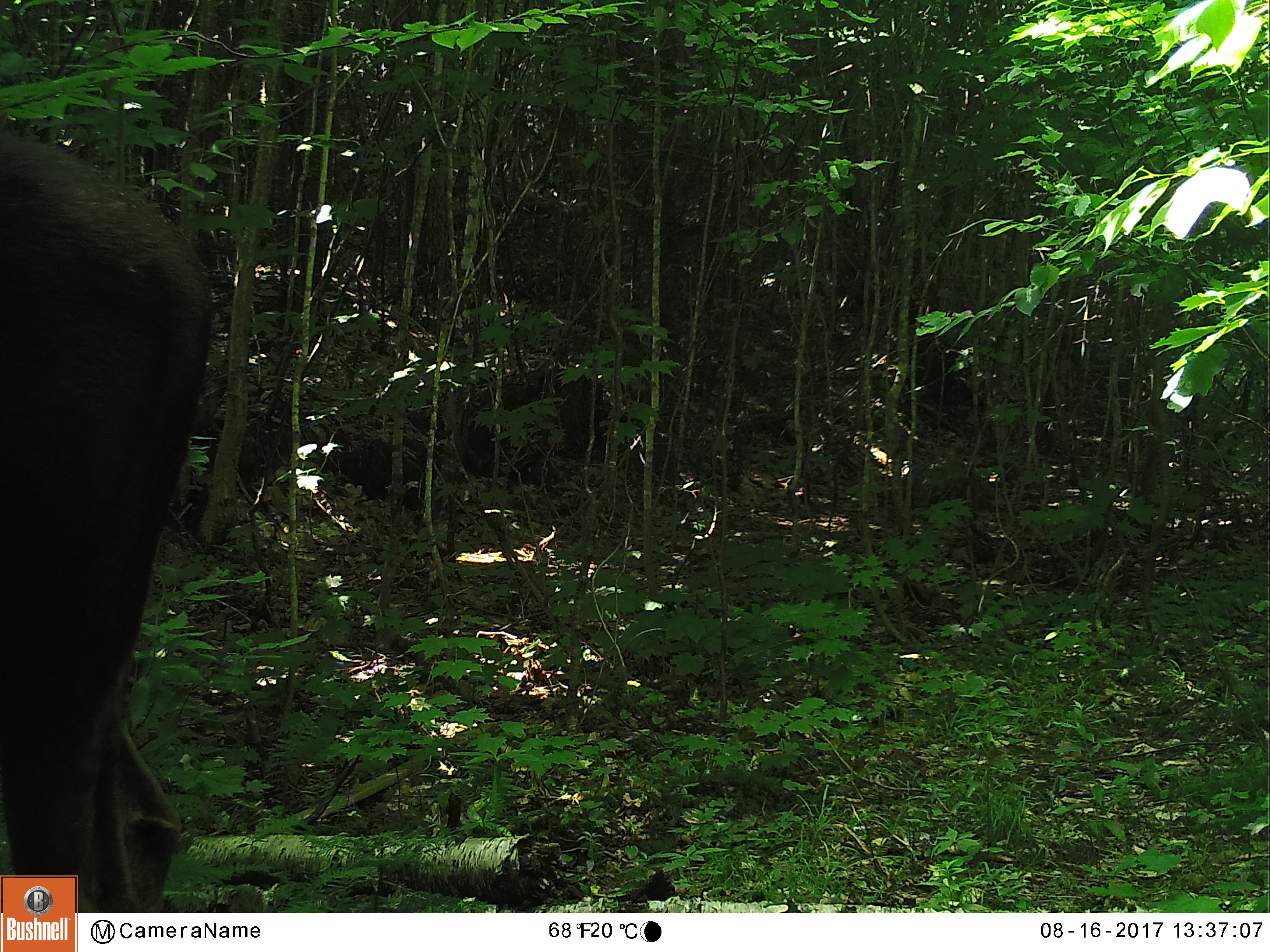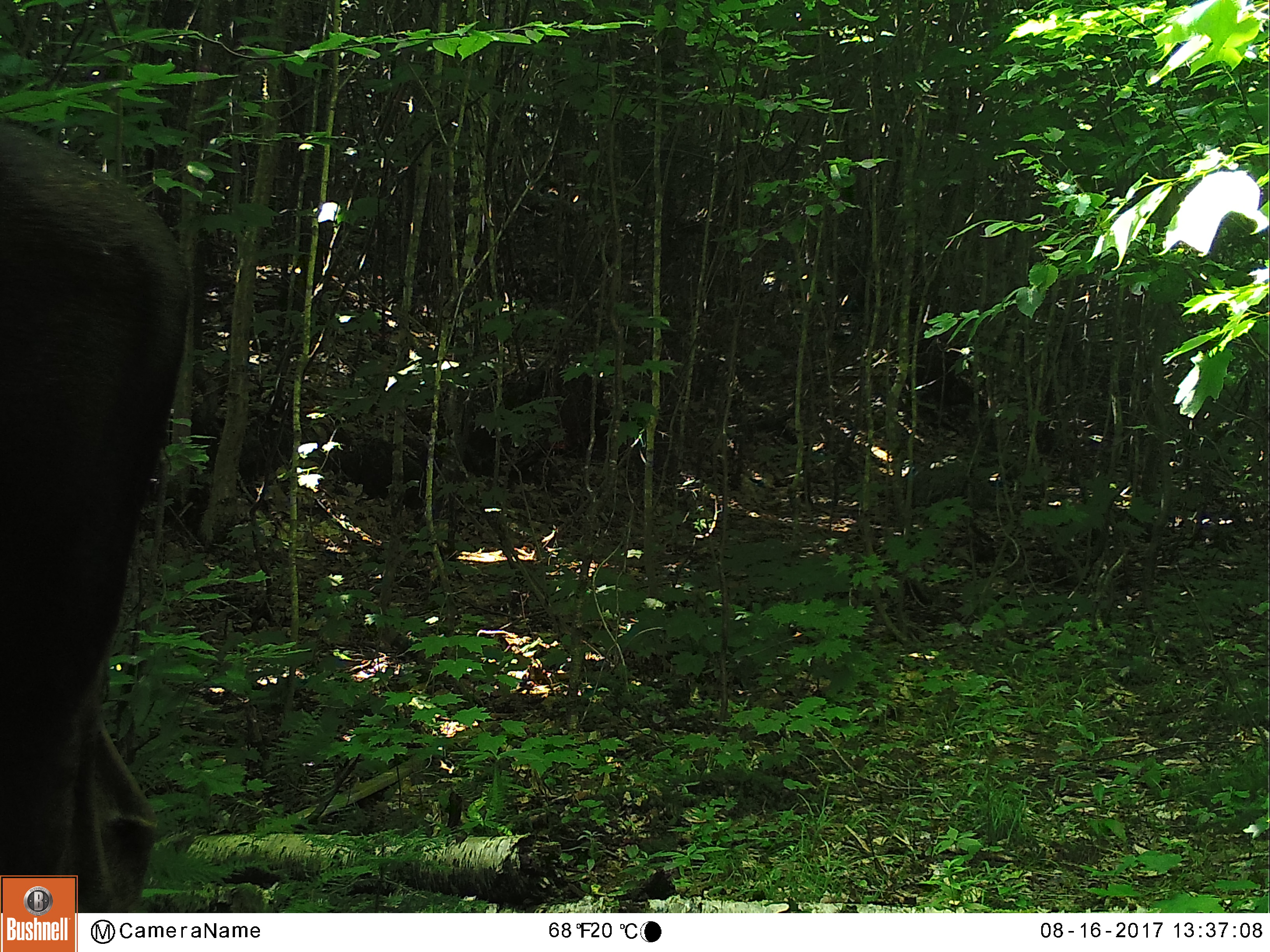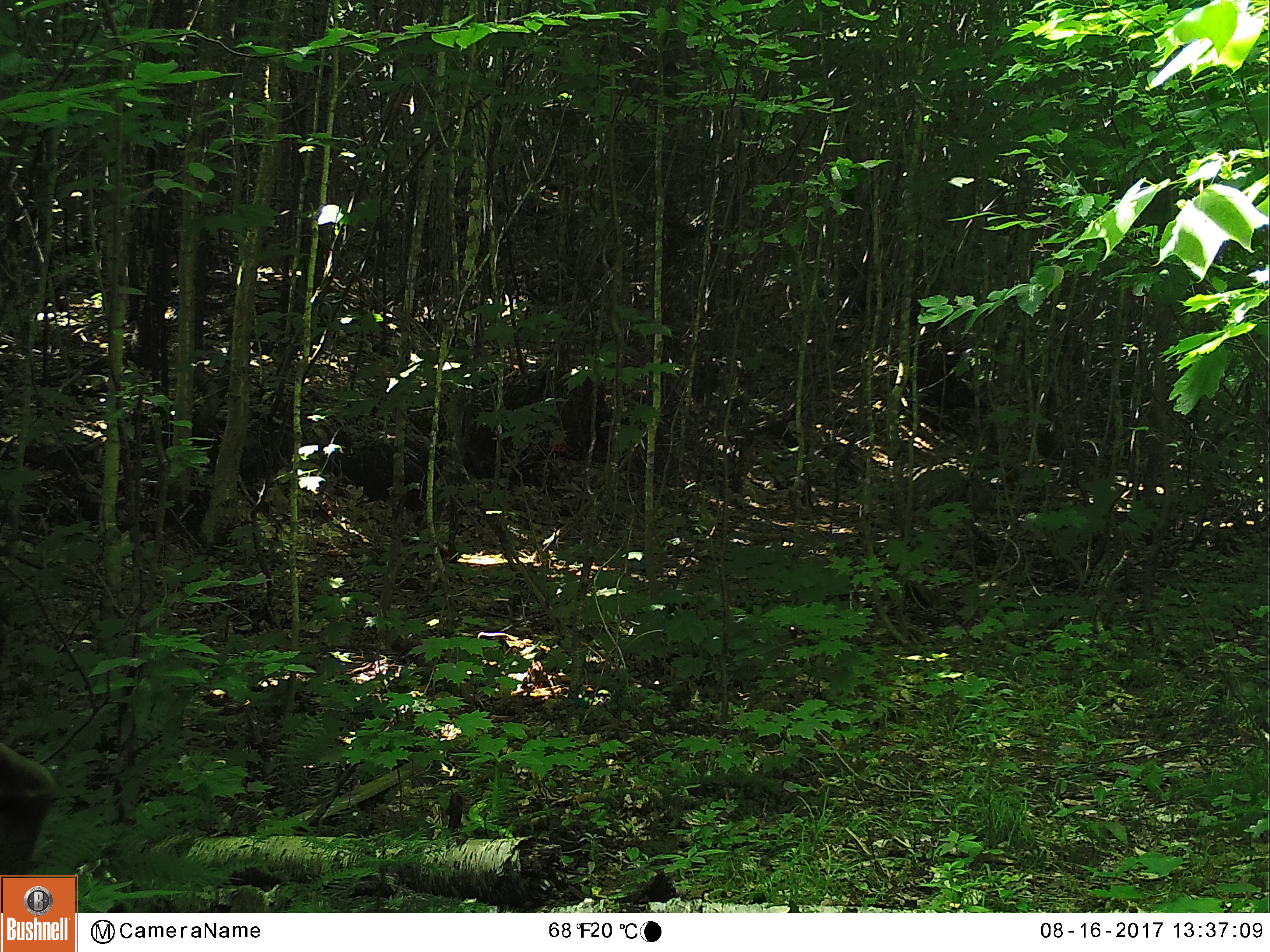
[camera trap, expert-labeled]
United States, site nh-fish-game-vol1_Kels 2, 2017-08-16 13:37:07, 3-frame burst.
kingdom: Animalia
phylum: Chordata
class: Mammalia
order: Artiodactyla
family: Cervidae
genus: Alces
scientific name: Alces alces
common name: moose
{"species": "moose (Alces alces)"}